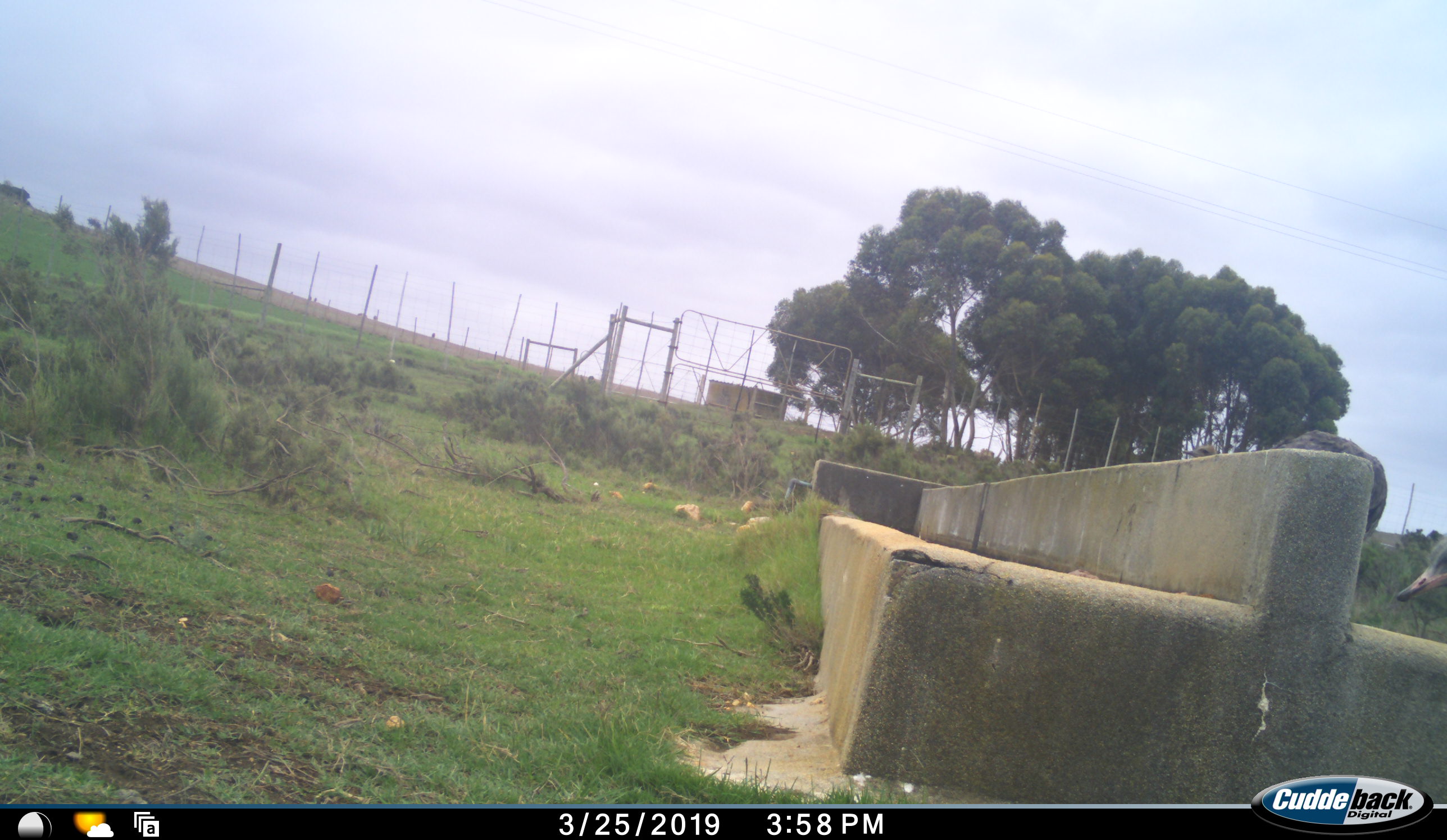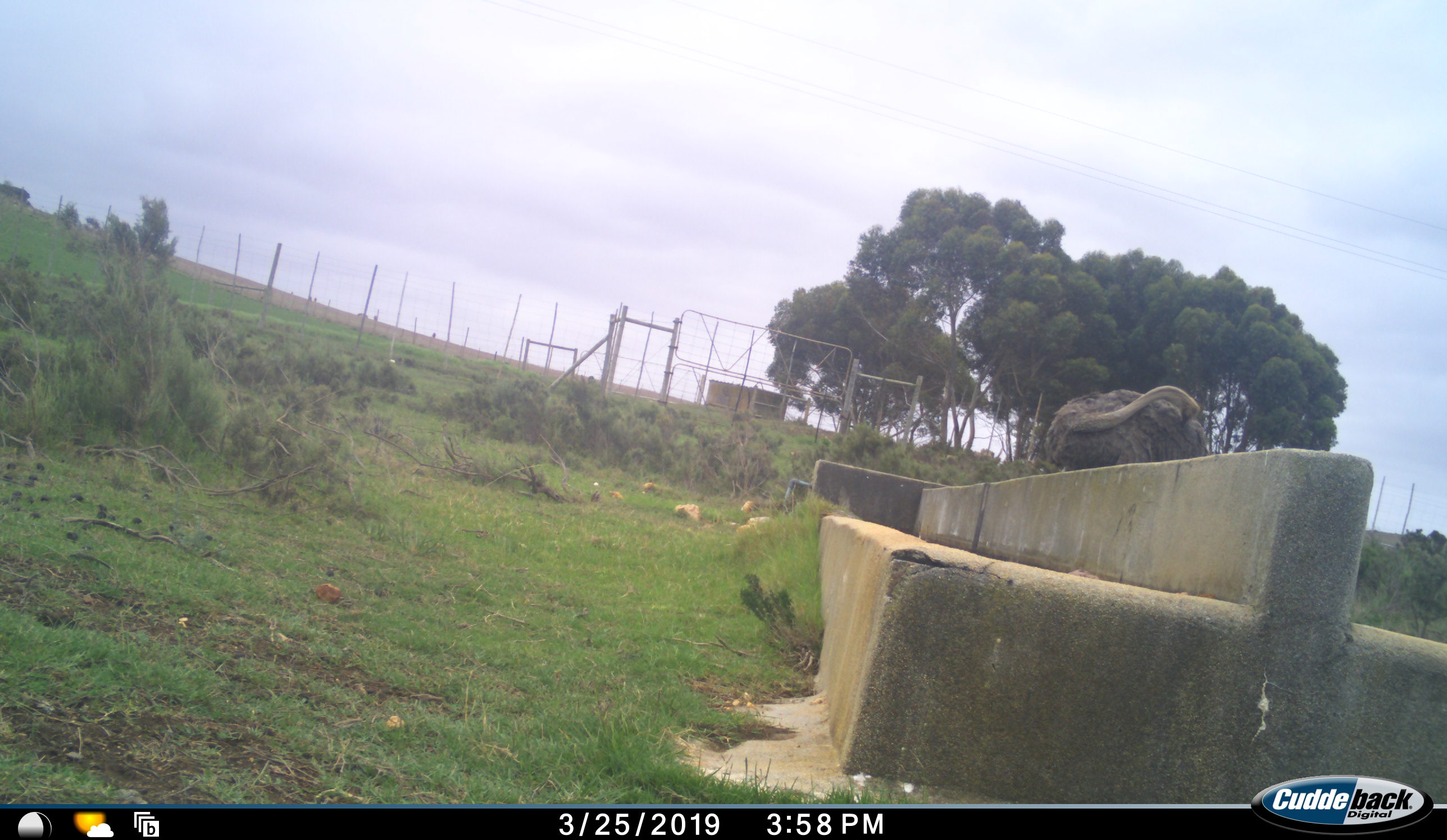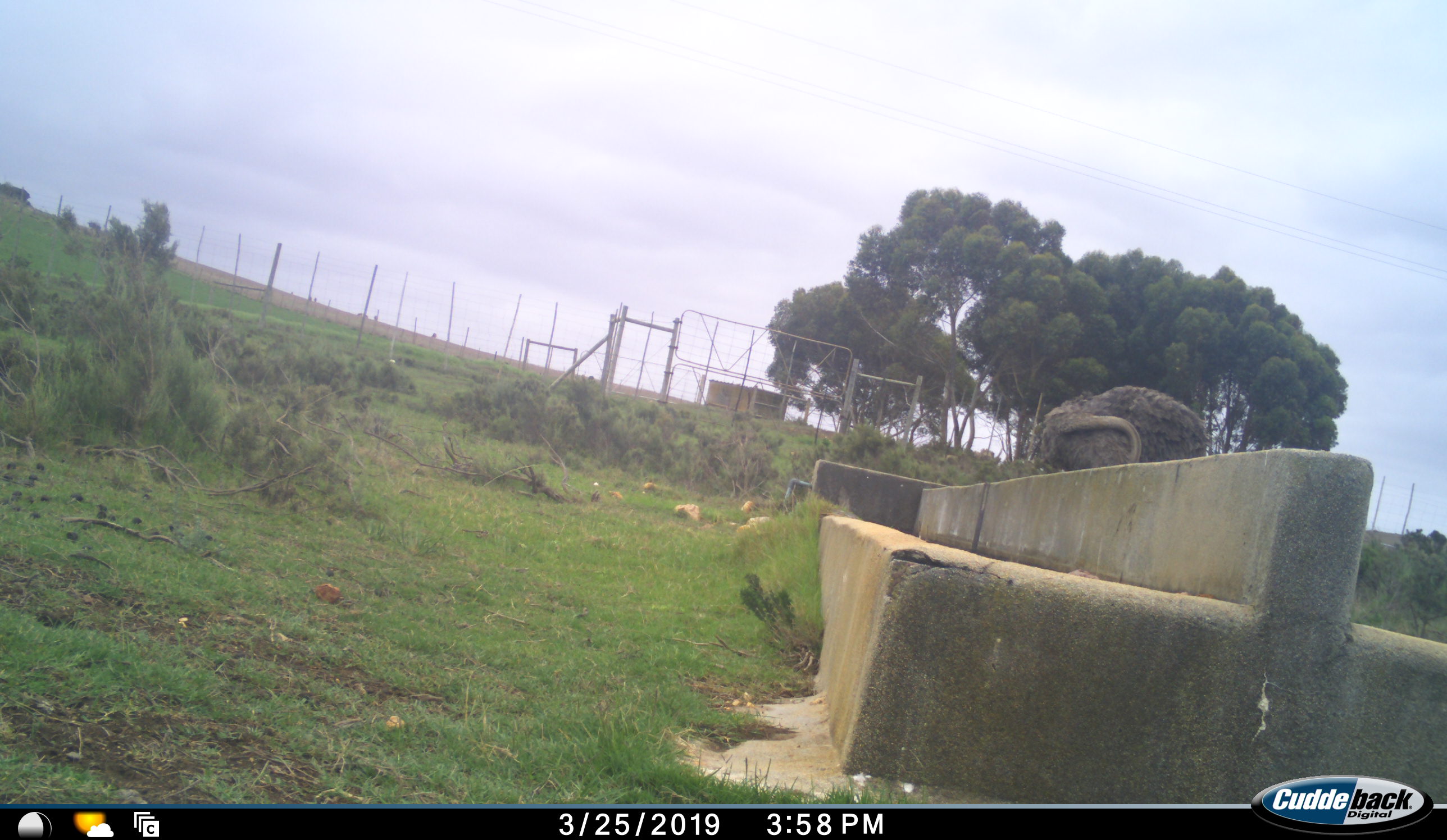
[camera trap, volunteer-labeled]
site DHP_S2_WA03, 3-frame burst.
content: unidentified animal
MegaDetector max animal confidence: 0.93